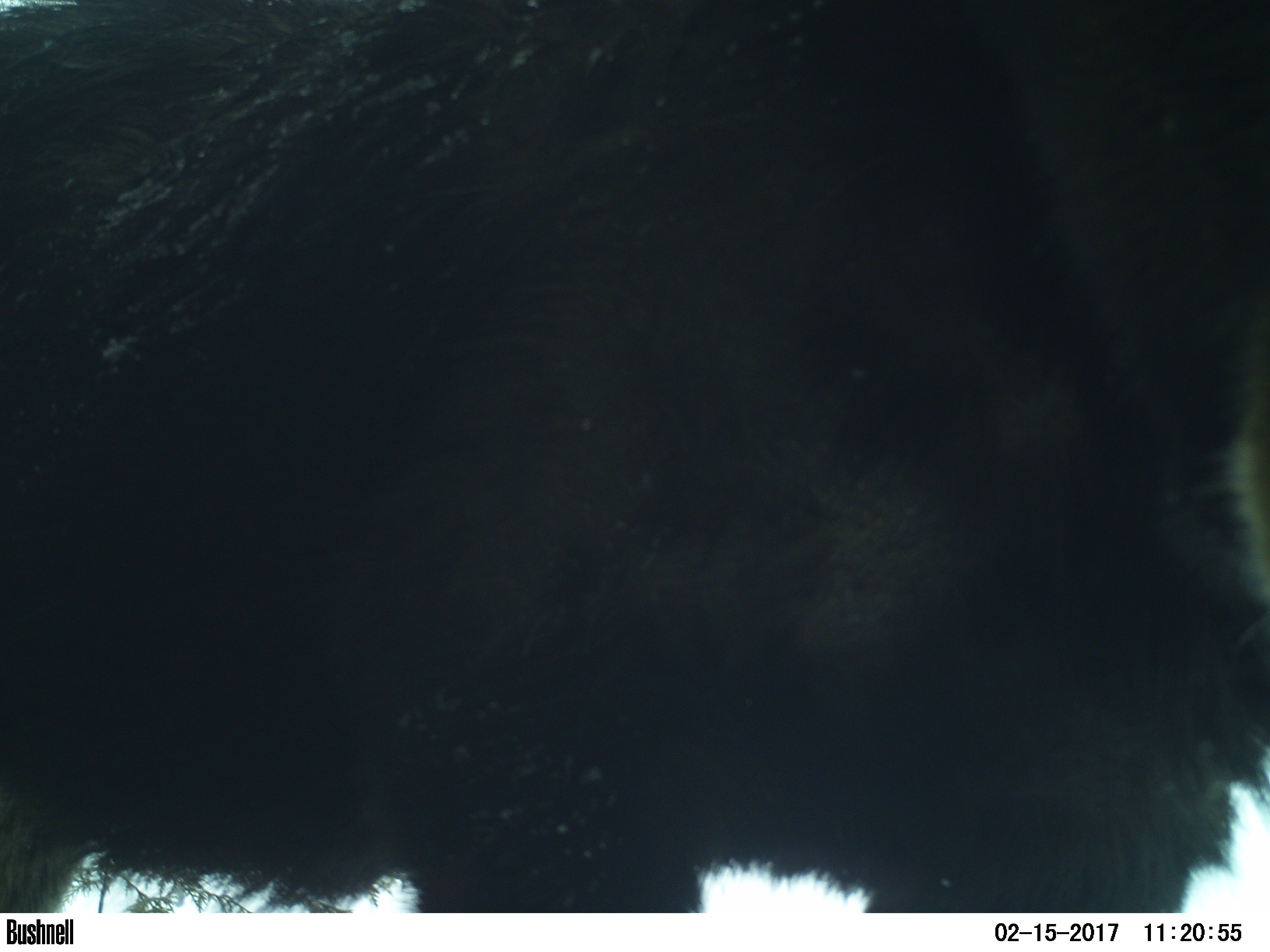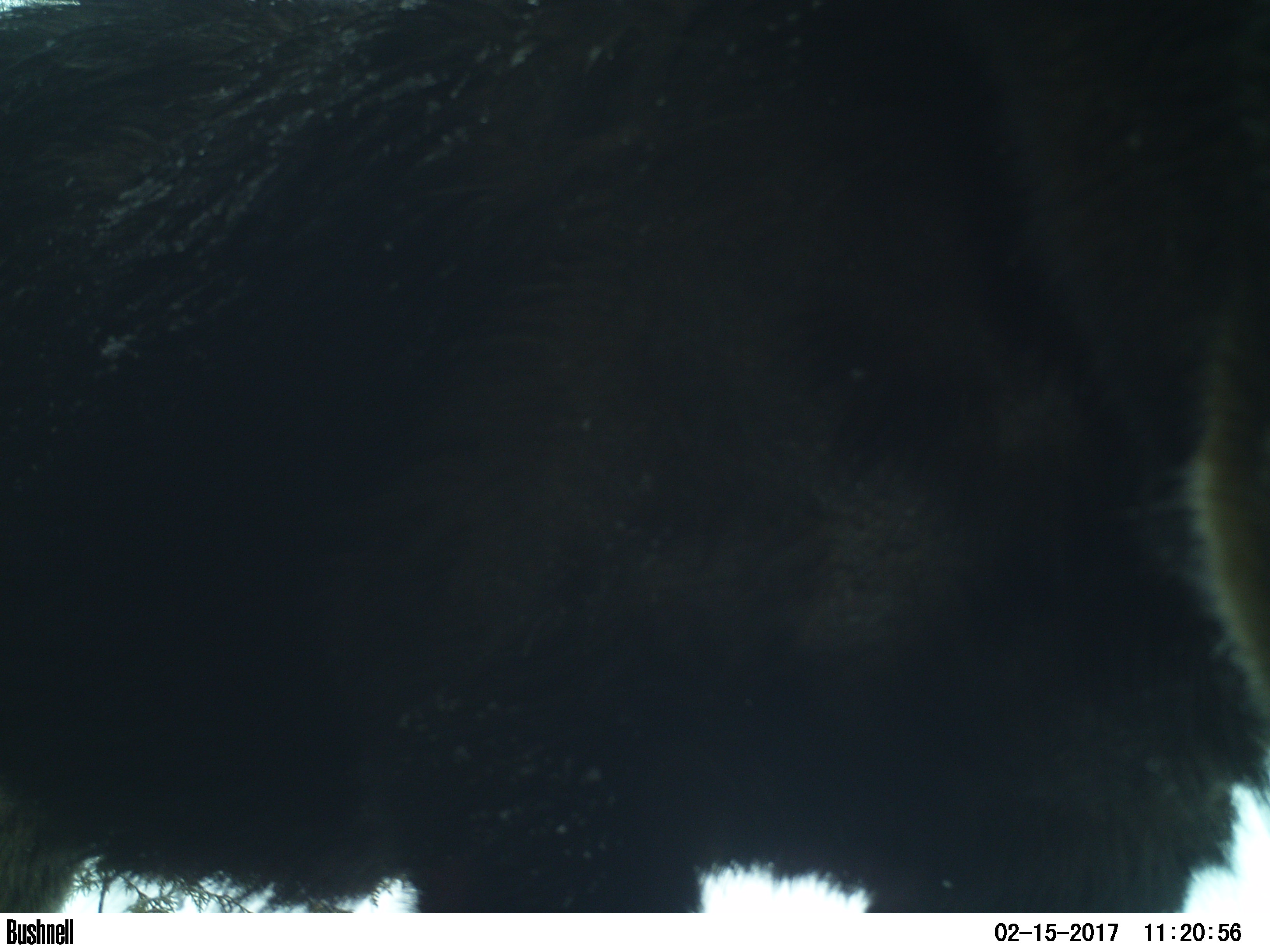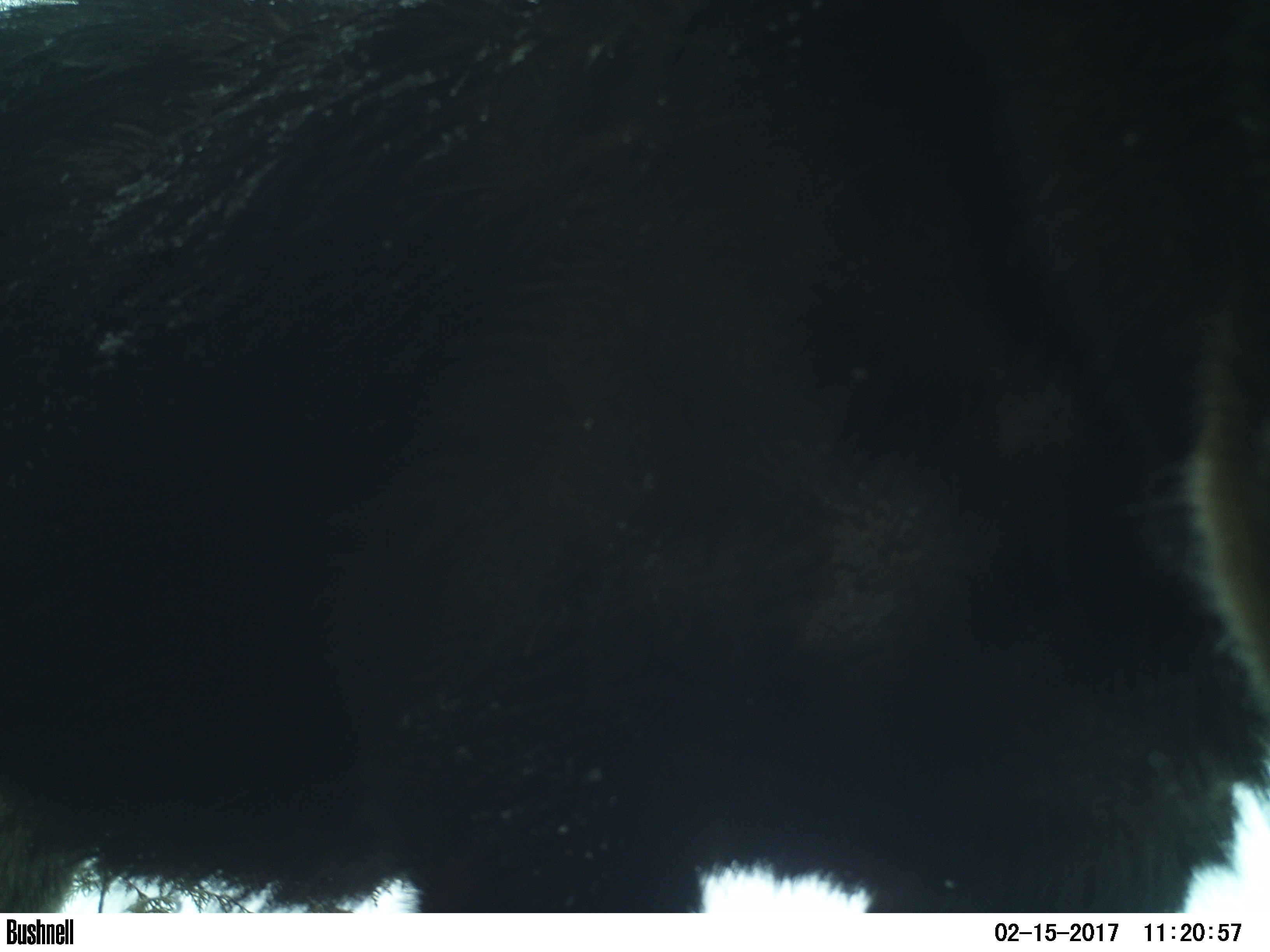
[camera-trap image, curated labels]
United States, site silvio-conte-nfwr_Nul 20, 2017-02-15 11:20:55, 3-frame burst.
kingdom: Animalia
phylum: Chordata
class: Mammalia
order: Artiodactyla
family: Cervidae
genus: Alces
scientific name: Alces alces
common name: moose